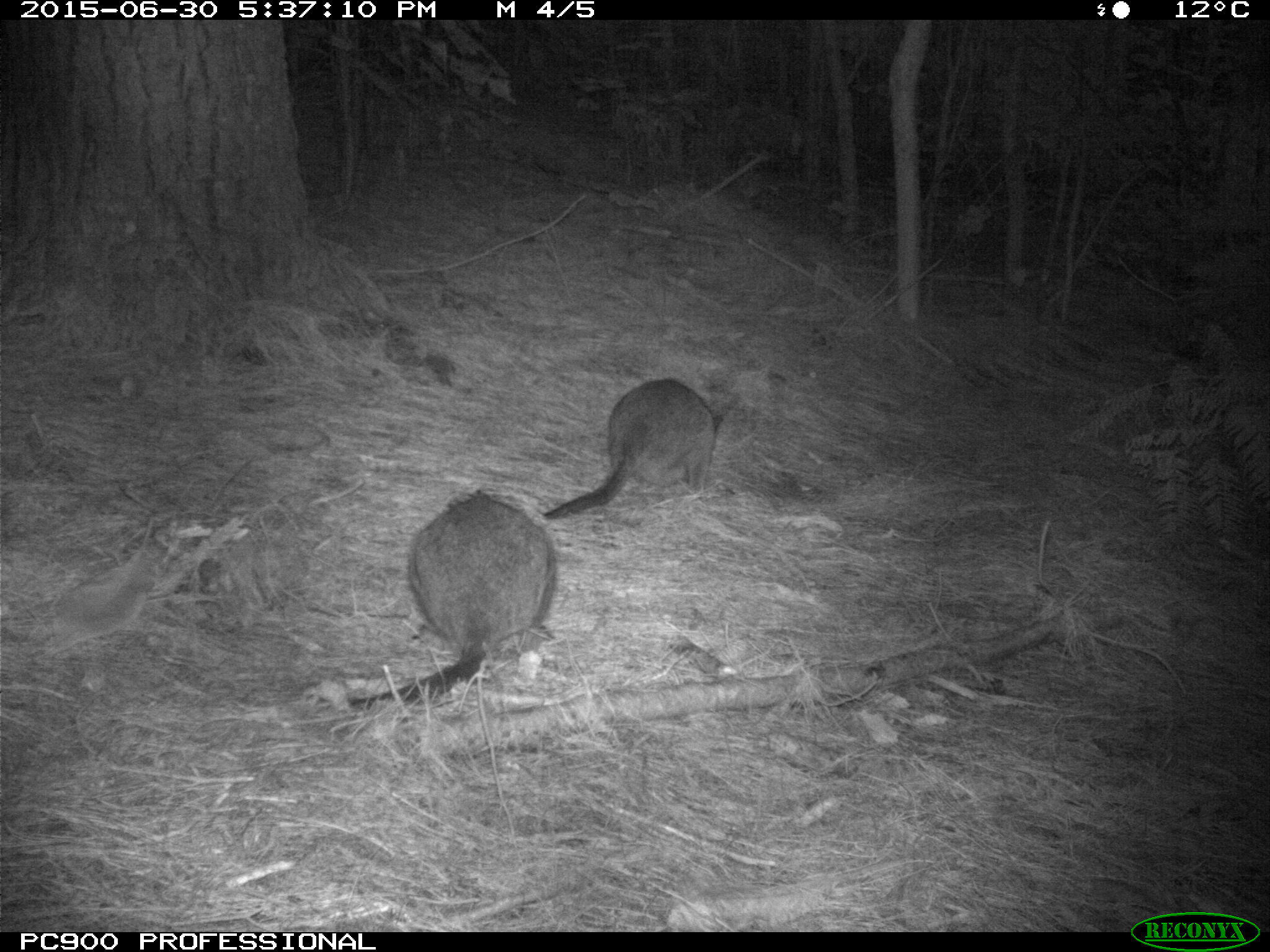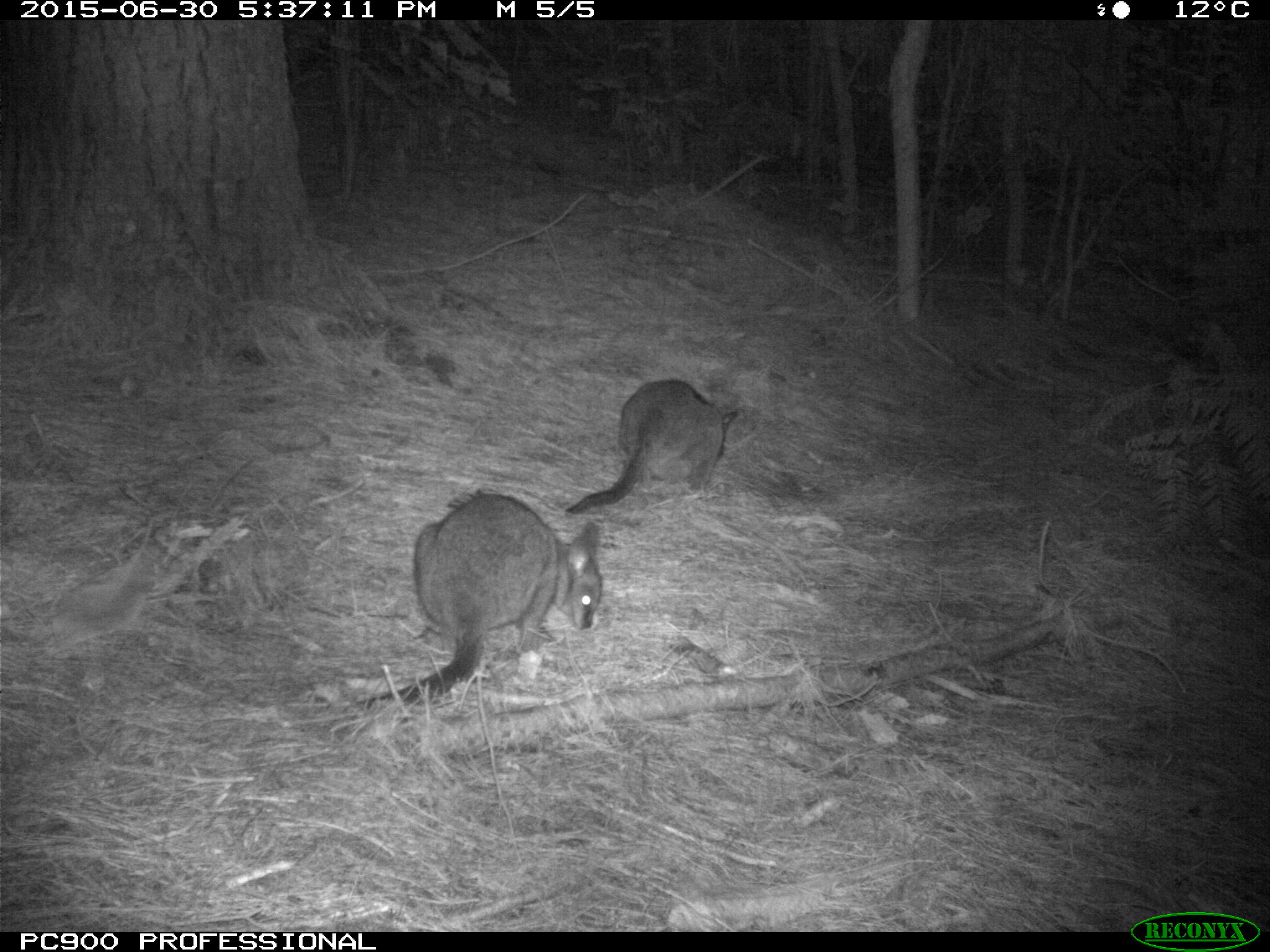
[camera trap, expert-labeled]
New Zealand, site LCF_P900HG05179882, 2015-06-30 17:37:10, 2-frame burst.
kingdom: Animalia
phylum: Chordata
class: Mammalia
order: Diprotodontia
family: Macropodidae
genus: Notamacropus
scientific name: Notamacropus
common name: wallaby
Wallaby (Notamacropus).